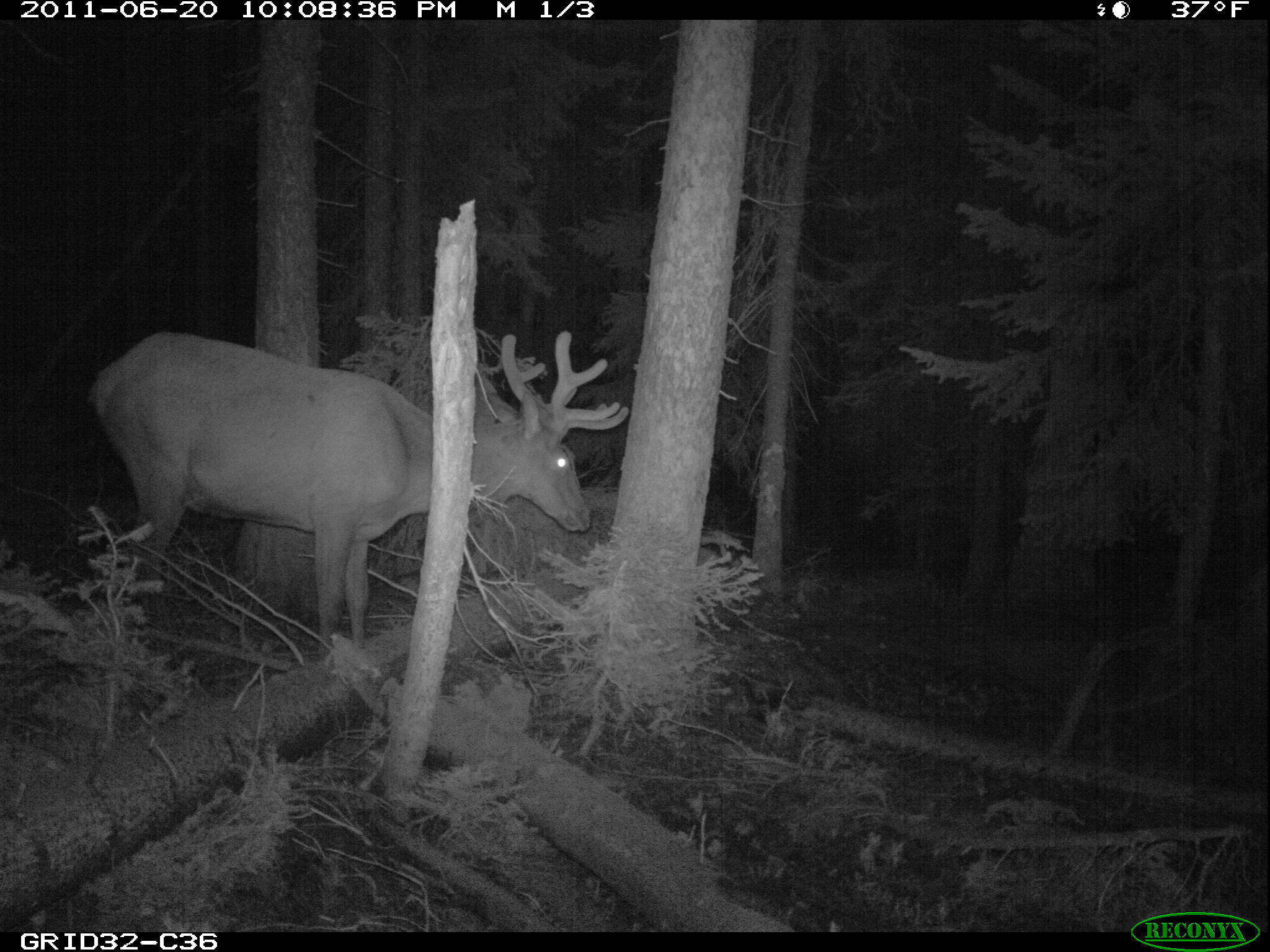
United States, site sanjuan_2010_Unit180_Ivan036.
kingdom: Animalia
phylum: Chordata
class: Mammalia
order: Artiodactyla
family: Cervidae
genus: Cervus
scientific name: Cervus elaphus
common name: red deer